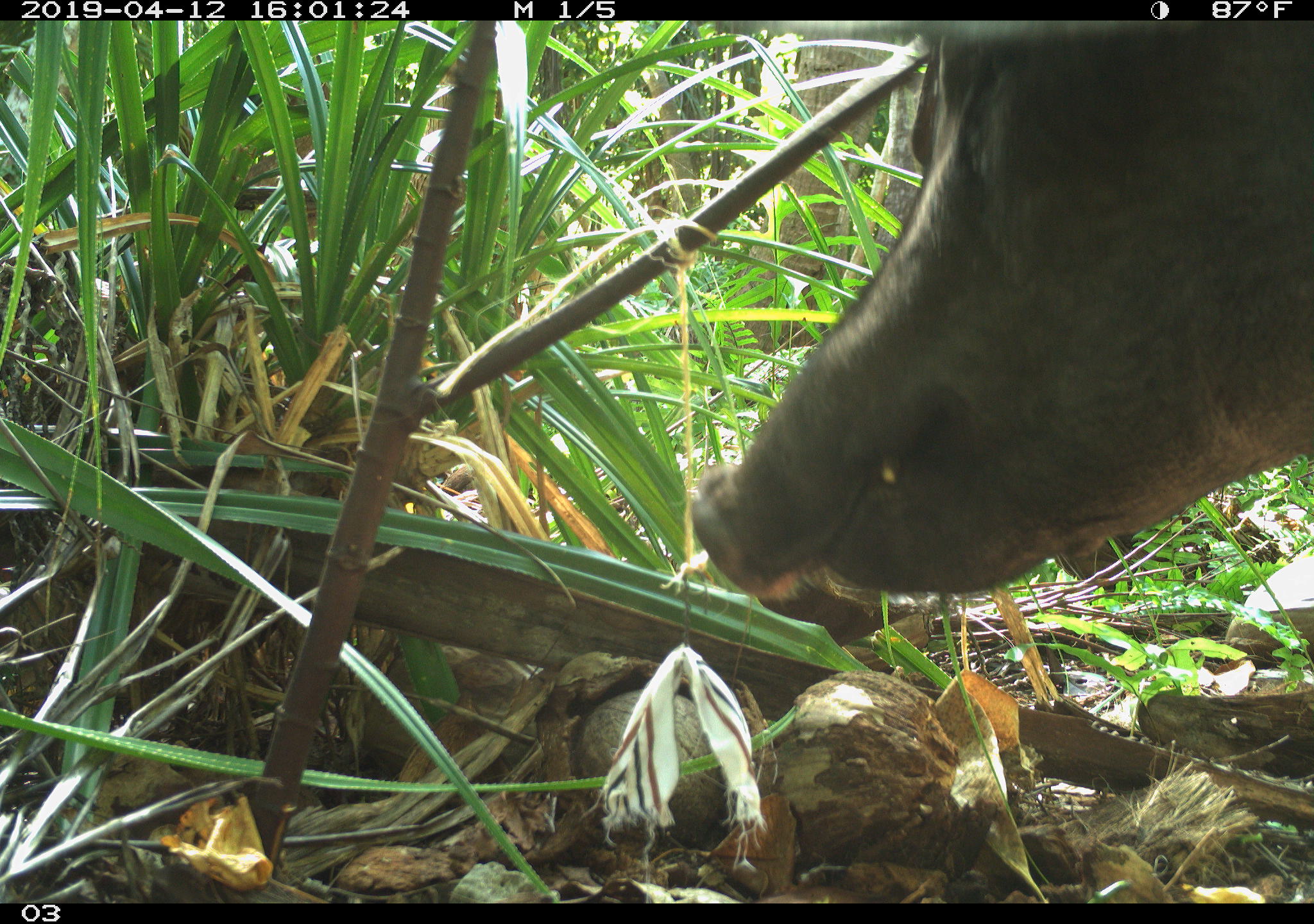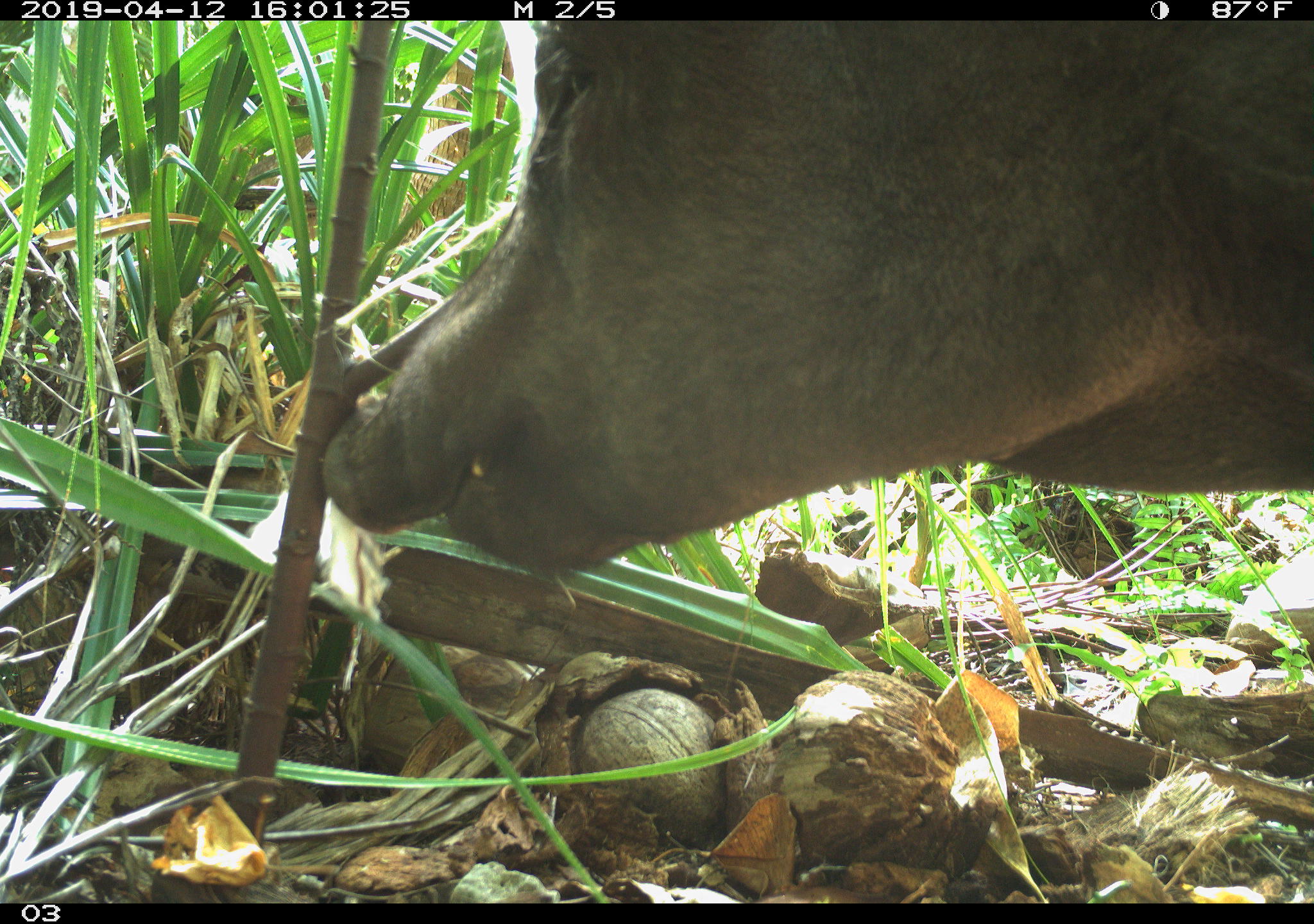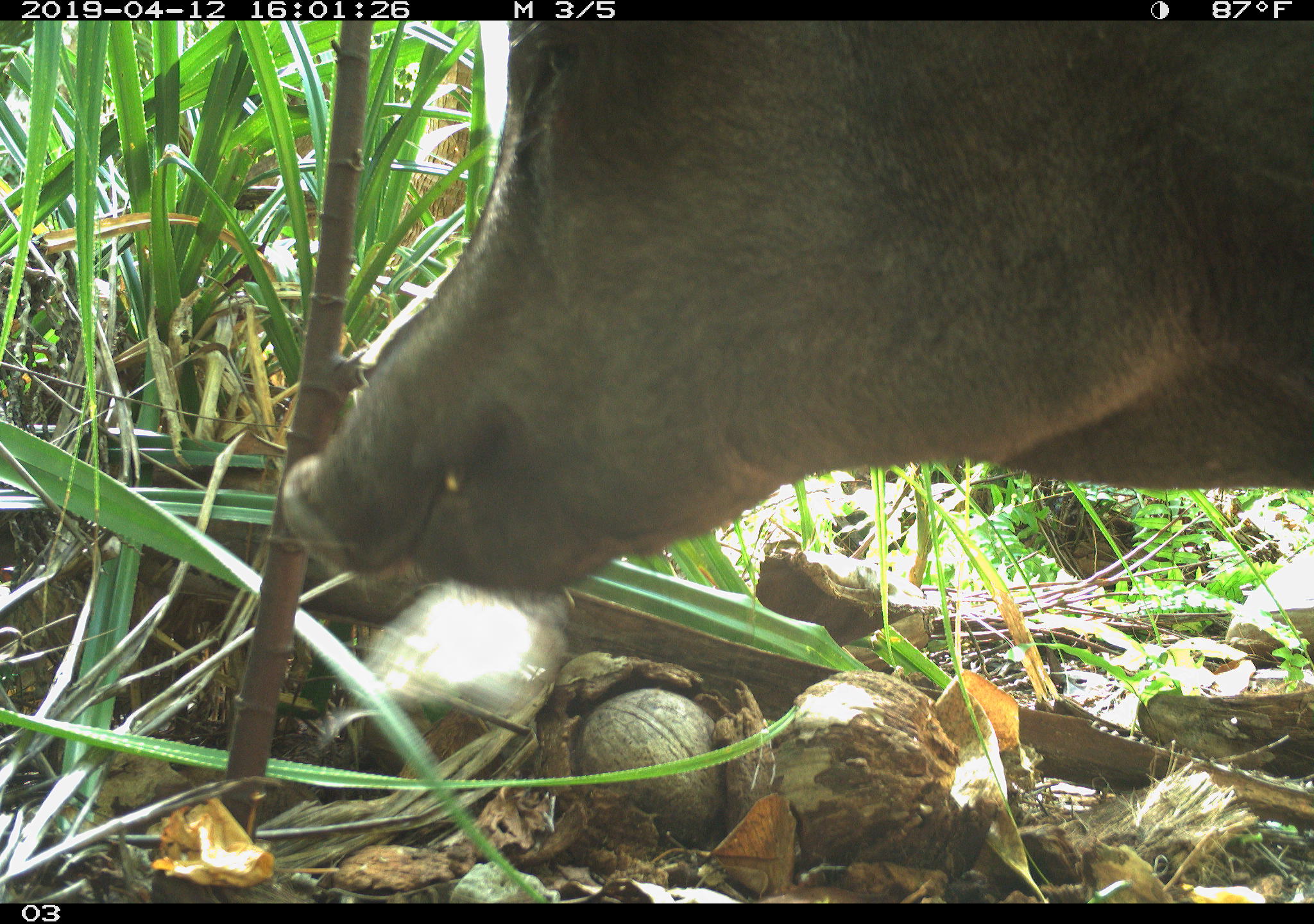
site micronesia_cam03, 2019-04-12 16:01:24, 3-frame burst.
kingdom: Animalia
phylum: Chordata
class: Mammalia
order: Artiodactyla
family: Suidae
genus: Sus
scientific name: Sus scrofa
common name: pig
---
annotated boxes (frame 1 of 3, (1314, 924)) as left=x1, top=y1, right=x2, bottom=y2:
pig: left=631, top=19, right=1314, bottom=615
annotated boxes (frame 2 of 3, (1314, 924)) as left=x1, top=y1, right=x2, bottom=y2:
pig: left=254, top=20, right=1314, bottom=611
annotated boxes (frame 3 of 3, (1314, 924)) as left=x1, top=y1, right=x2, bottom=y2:
pig: left=244, top=21, right=1314, bottom=651